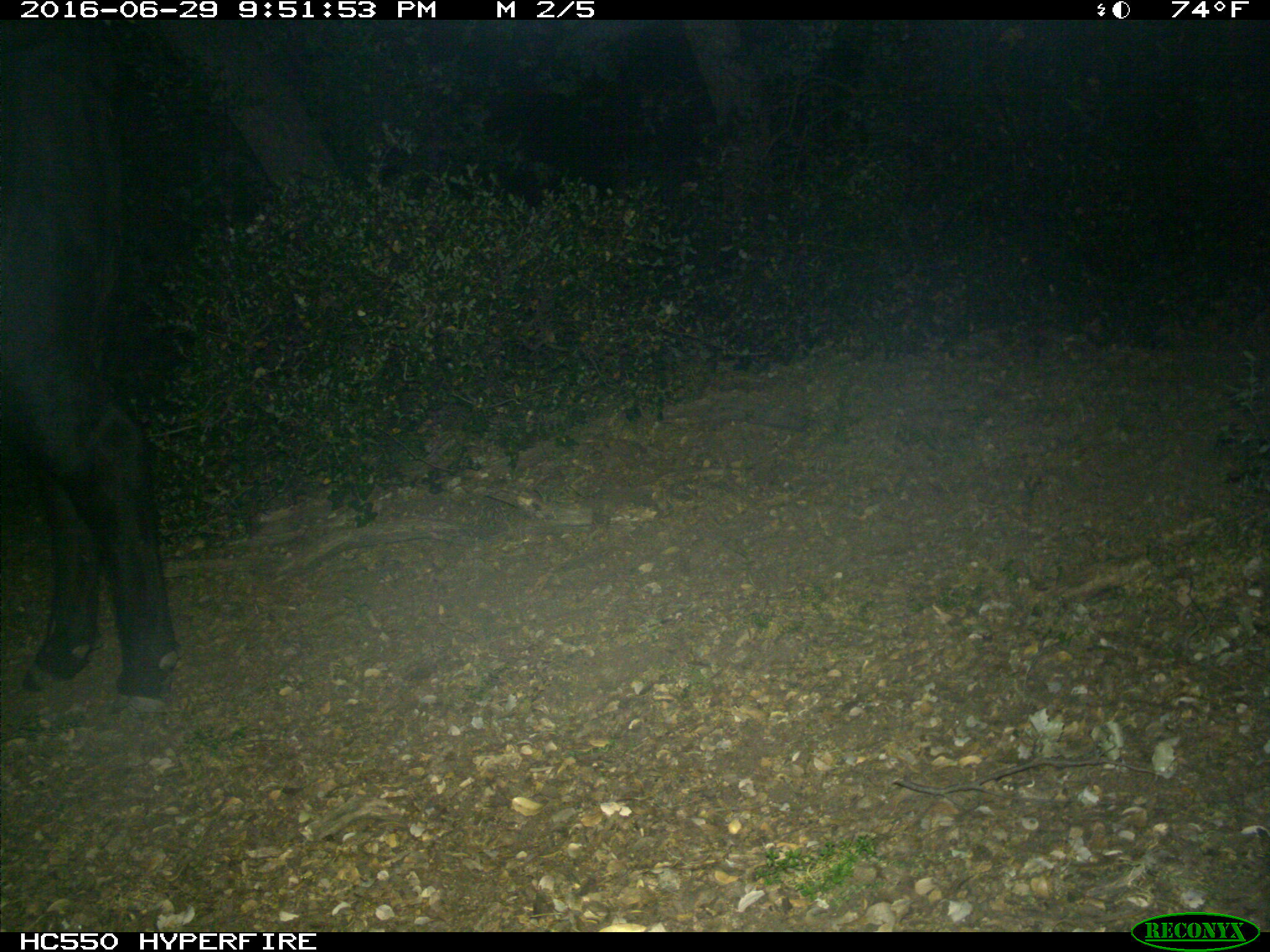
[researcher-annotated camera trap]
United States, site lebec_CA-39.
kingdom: Animalia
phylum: Chordata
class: Mammalia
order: Artiodactyla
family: Bovidae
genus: Bos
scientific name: Bos taurus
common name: domestic cow